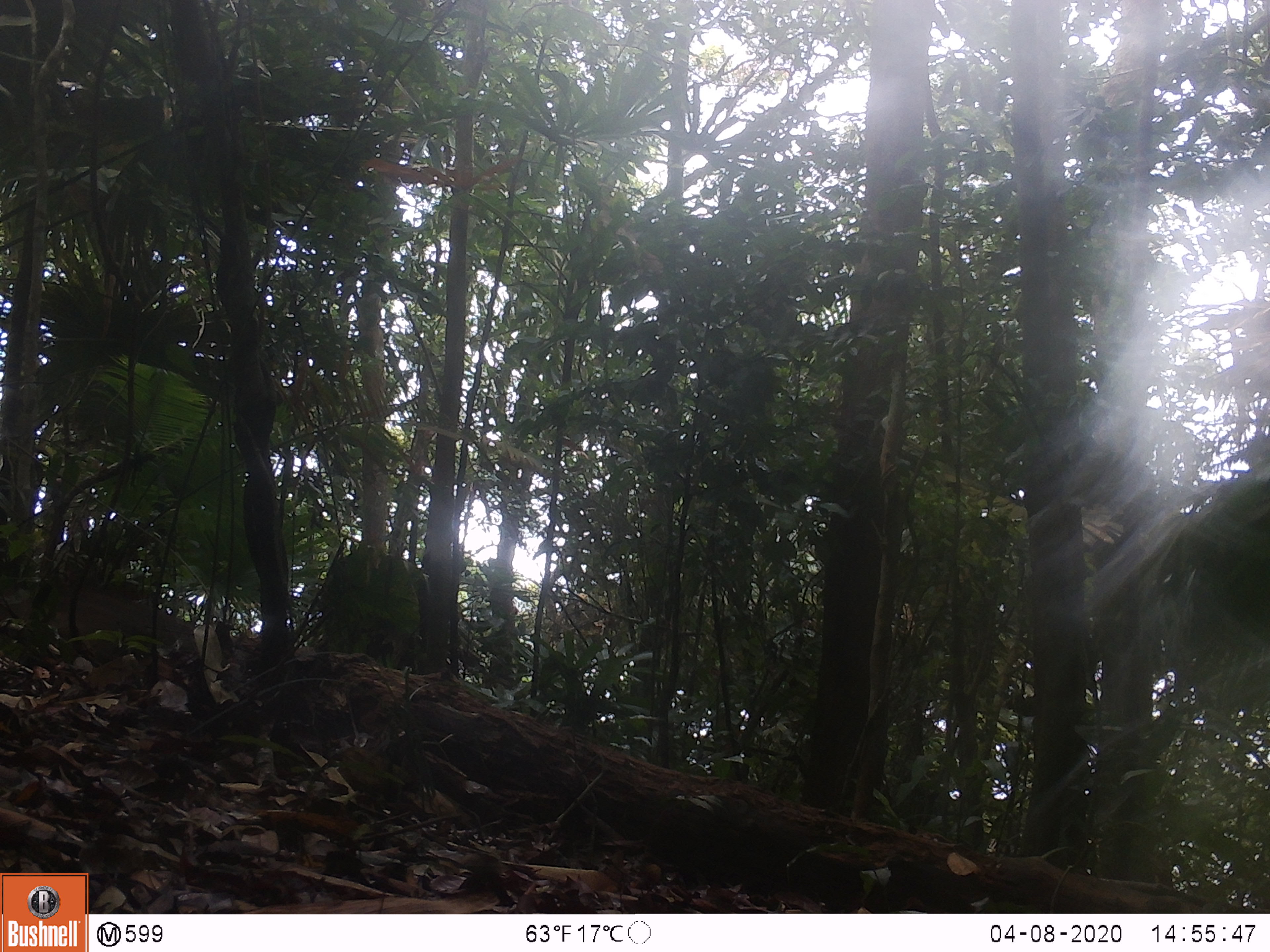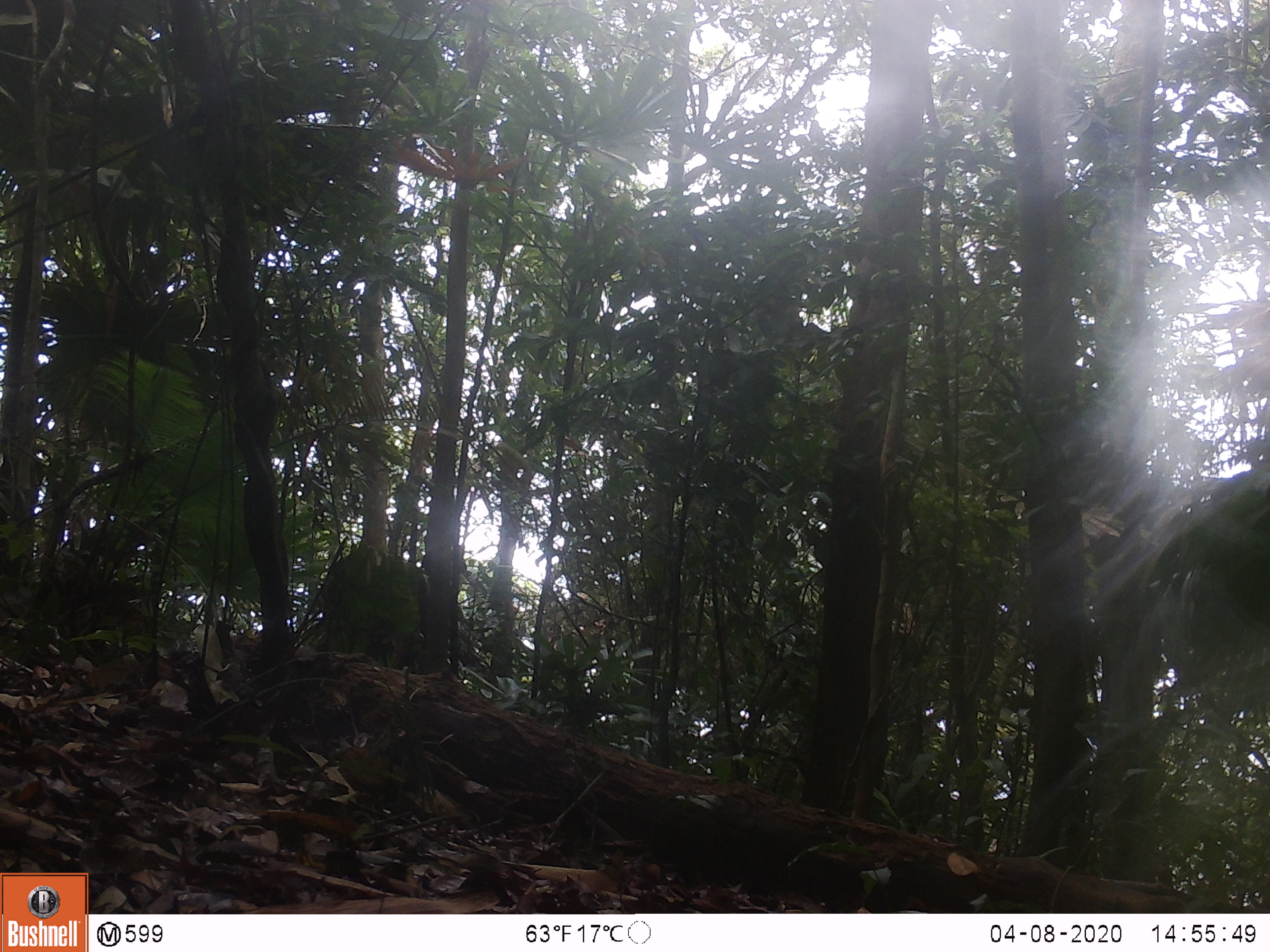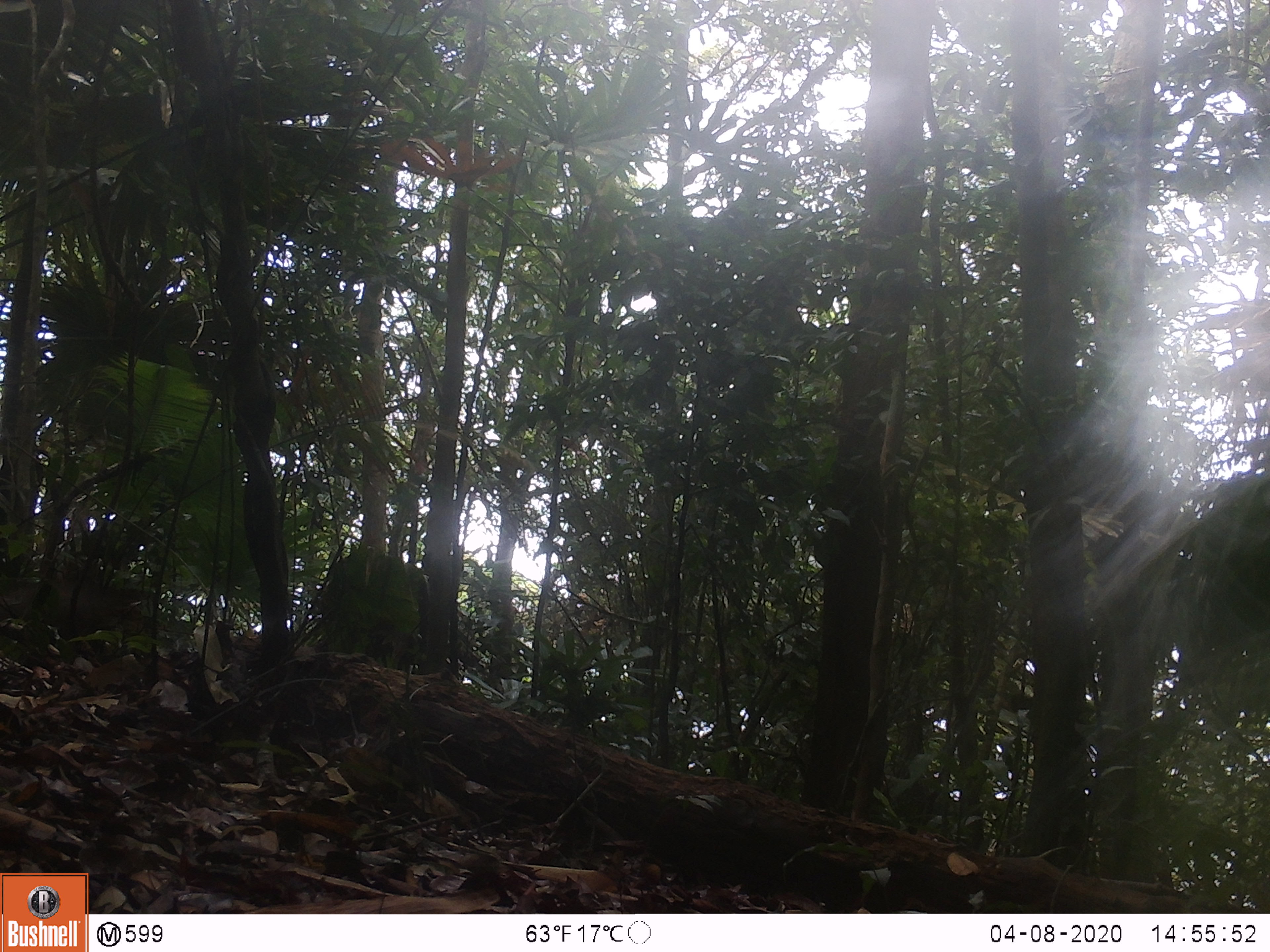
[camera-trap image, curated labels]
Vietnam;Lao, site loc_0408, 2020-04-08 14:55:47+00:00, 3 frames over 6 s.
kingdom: Animalia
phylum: Chordata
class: Mammalia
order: Artiodactyla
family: Suidae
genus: Sus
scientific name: Sus scrofa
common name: eurasian wild pig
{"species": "eurasian wild pig (Sus scrofa)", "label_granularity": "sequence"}